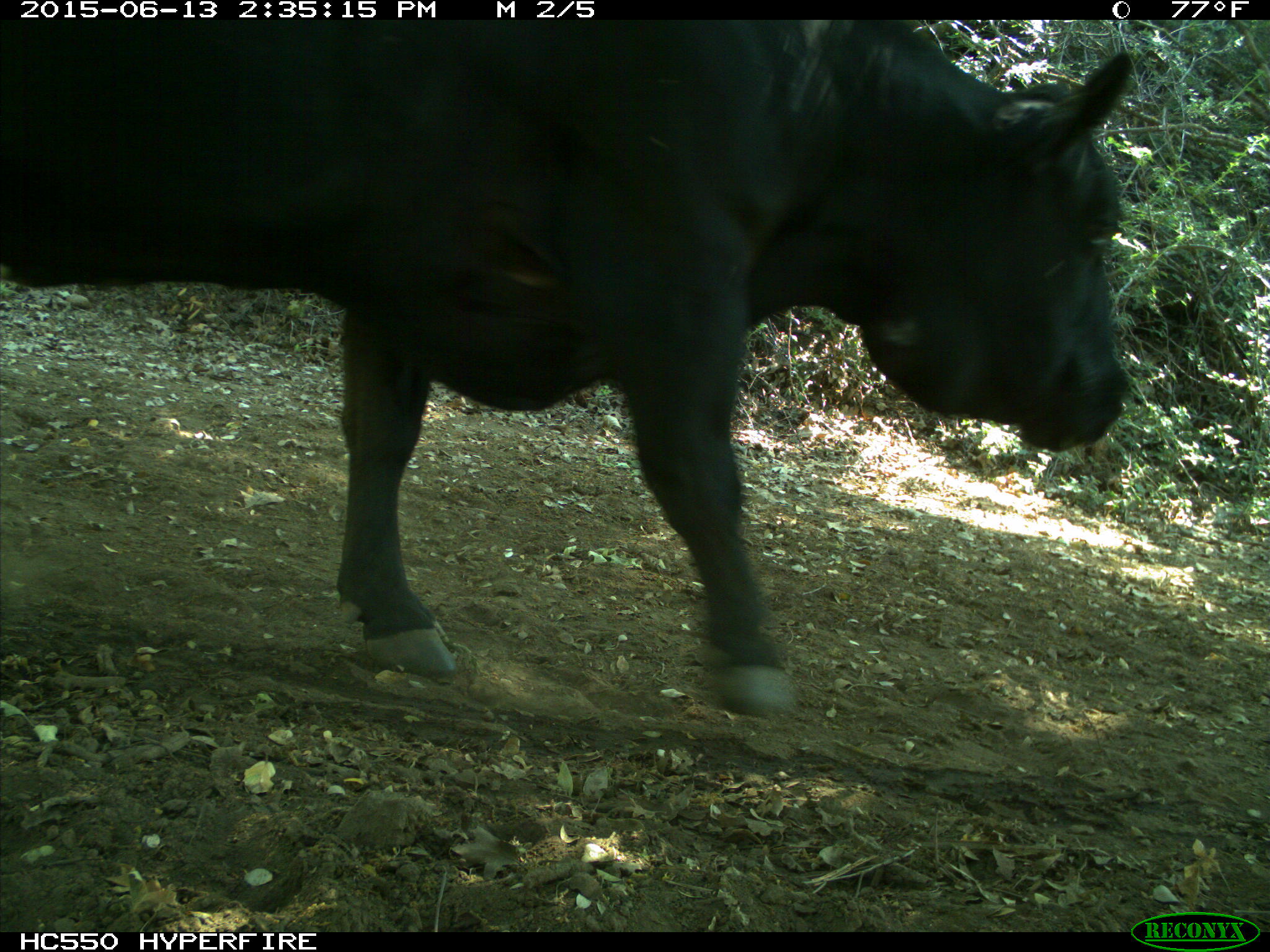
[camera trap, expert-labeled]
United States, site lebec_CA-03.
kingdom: Animalia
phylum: Chordata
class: Mammalia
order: Artiodactyla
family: Bovidae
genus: Bos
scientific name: Bos taurus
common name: domestic cow